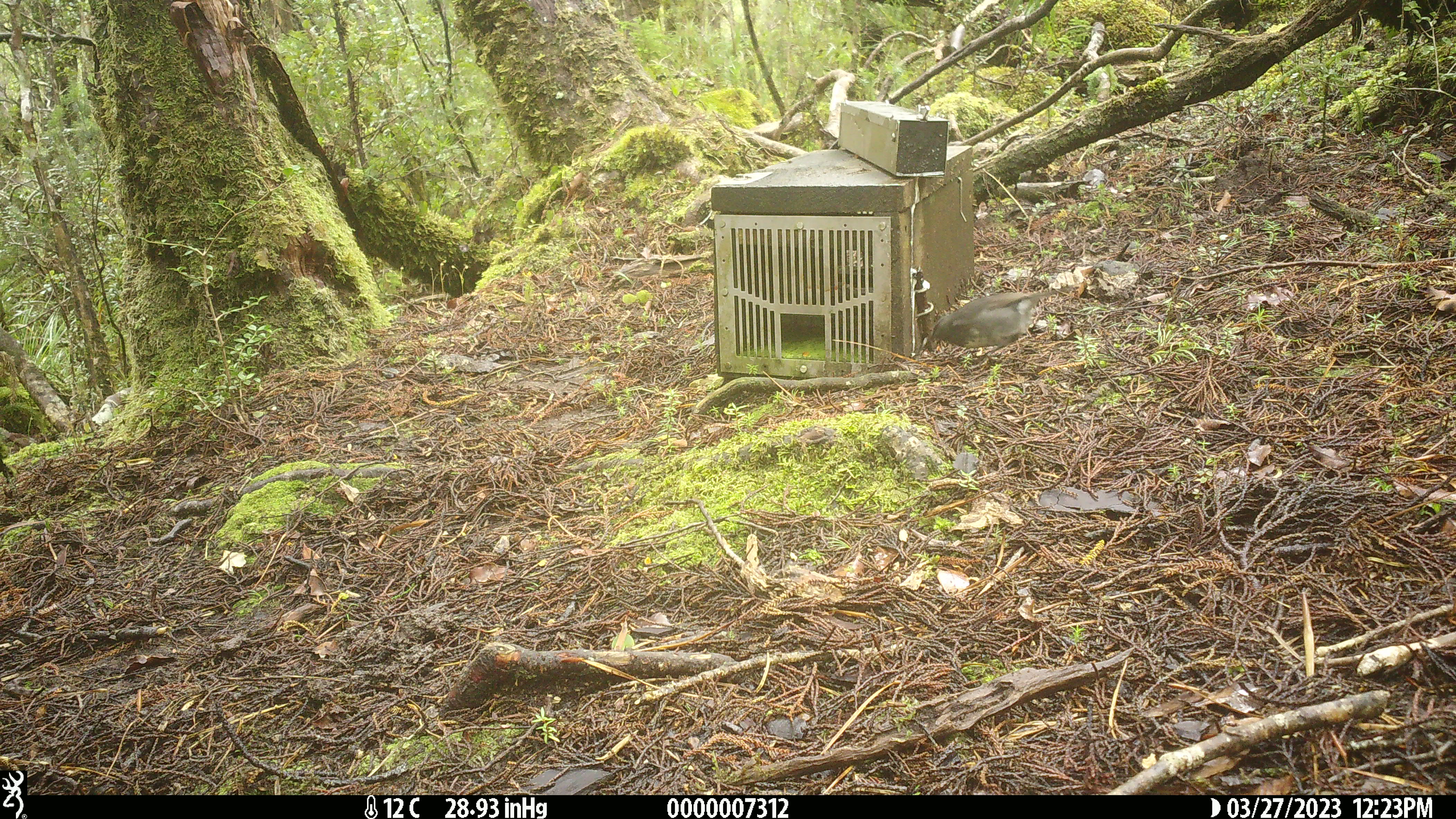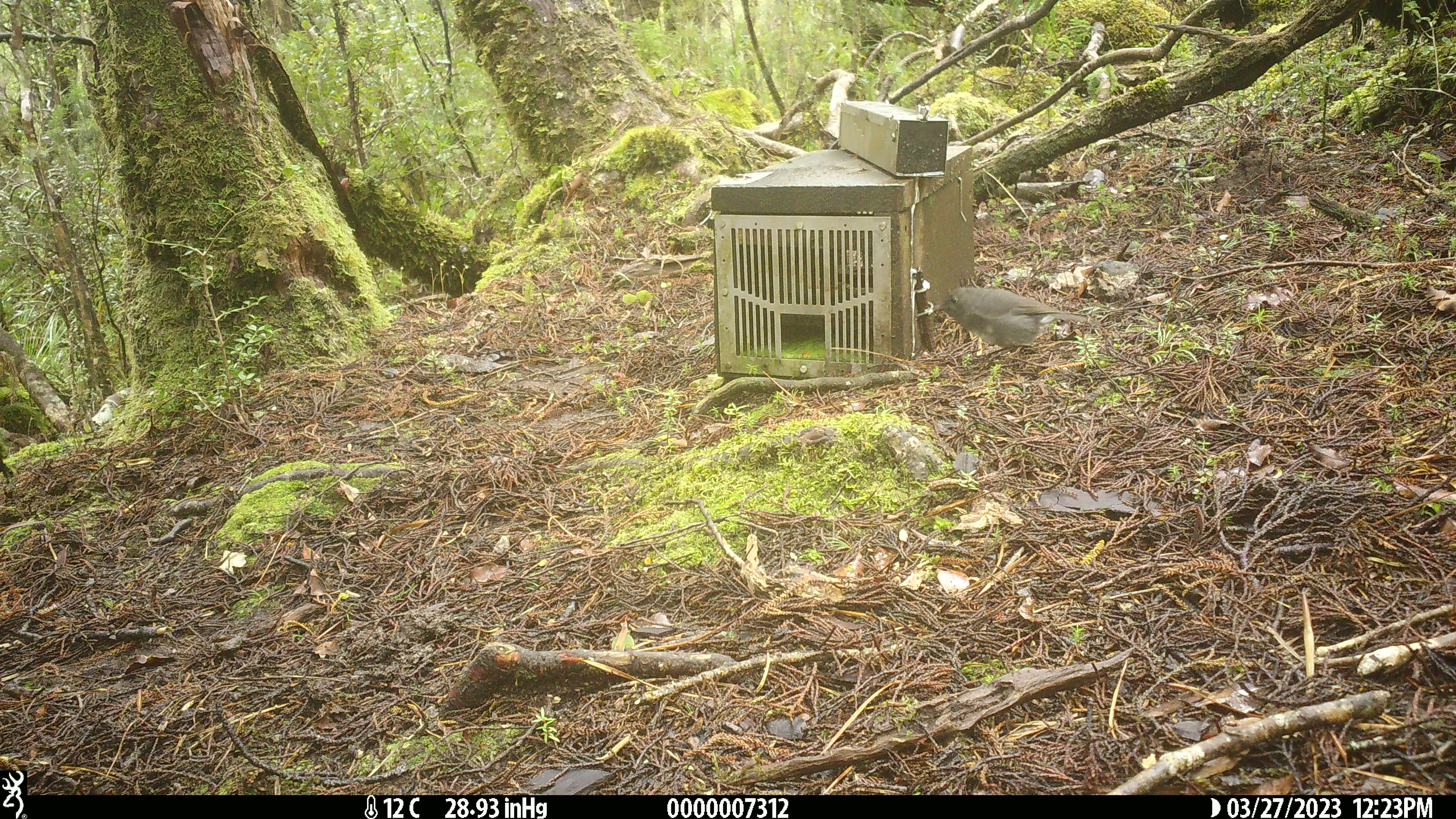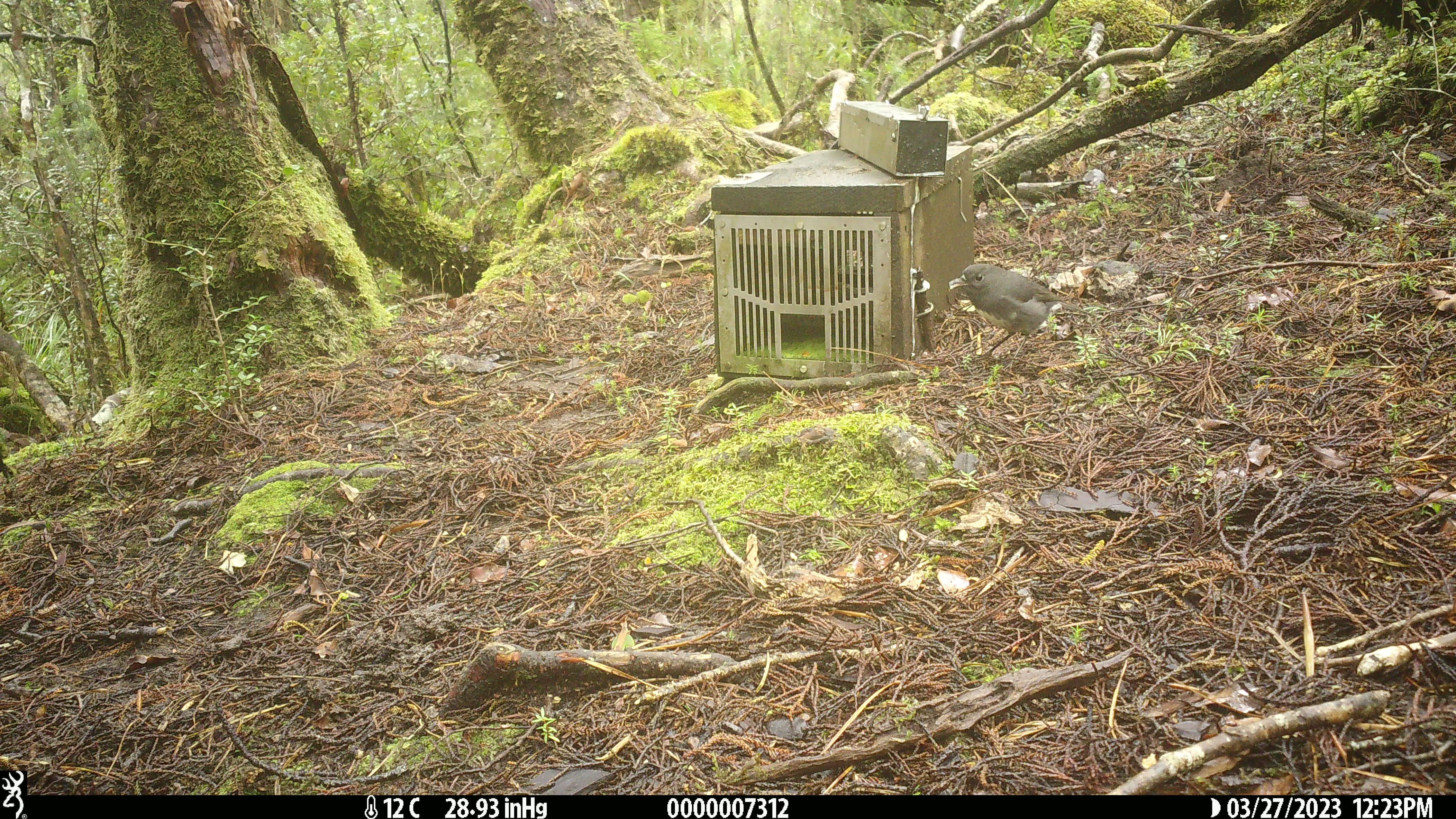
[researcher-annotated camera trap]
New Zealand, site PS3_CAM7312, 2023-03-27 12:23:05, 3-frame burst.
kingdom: Animalia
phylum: Chordata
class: Aves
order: Passeriformes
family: Petroicidae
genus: Petroica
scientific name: Petroica australis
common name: new zealand robin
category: robin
Robin (new zealand robin) (Petroica australis).